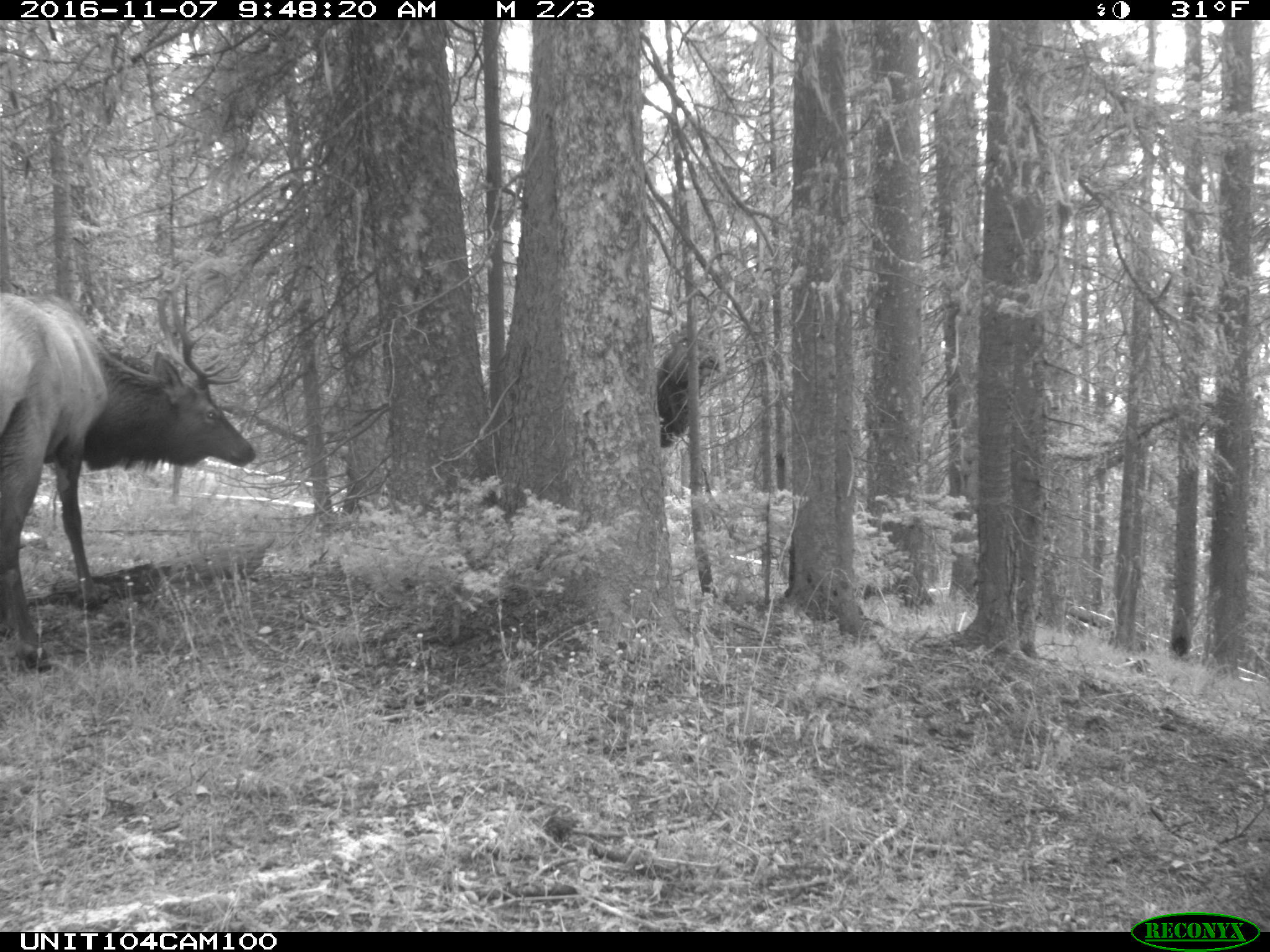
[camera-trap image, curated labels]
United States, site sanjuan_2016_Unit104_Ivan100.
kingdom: Animalia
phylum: Chordata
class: Mammalia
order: Artiodactyla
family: Cervidae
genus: Cervus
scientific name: Cervus elaphus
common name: red deer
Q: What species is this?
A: Cervus elaphus (red deer).